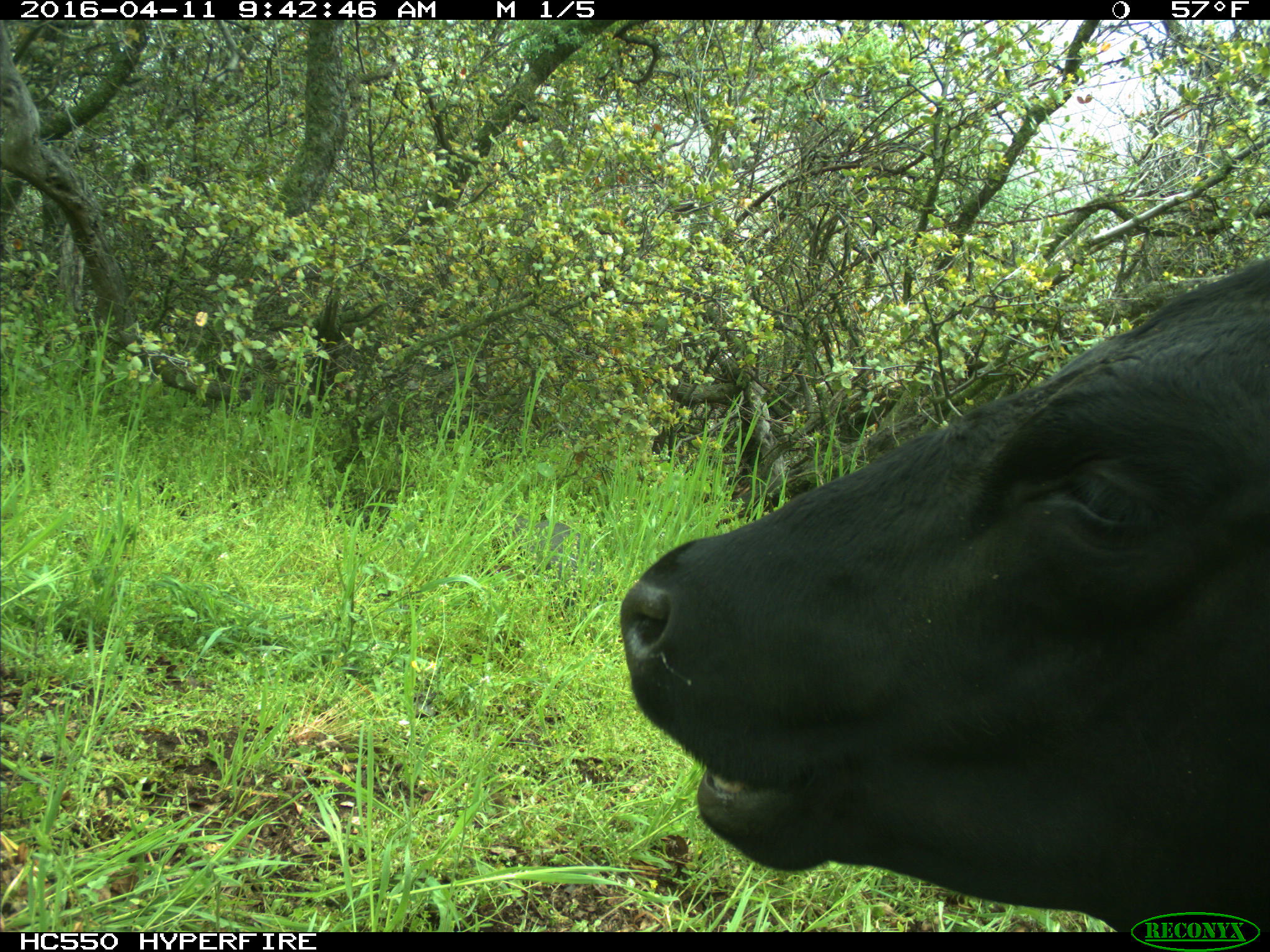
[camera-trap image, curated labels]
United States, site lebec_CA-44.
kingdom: Animalia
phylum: Chordata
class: Mammalia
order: Artiodactyla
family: Bovidae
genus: Bos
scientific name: Bos taurus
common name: domestic cow